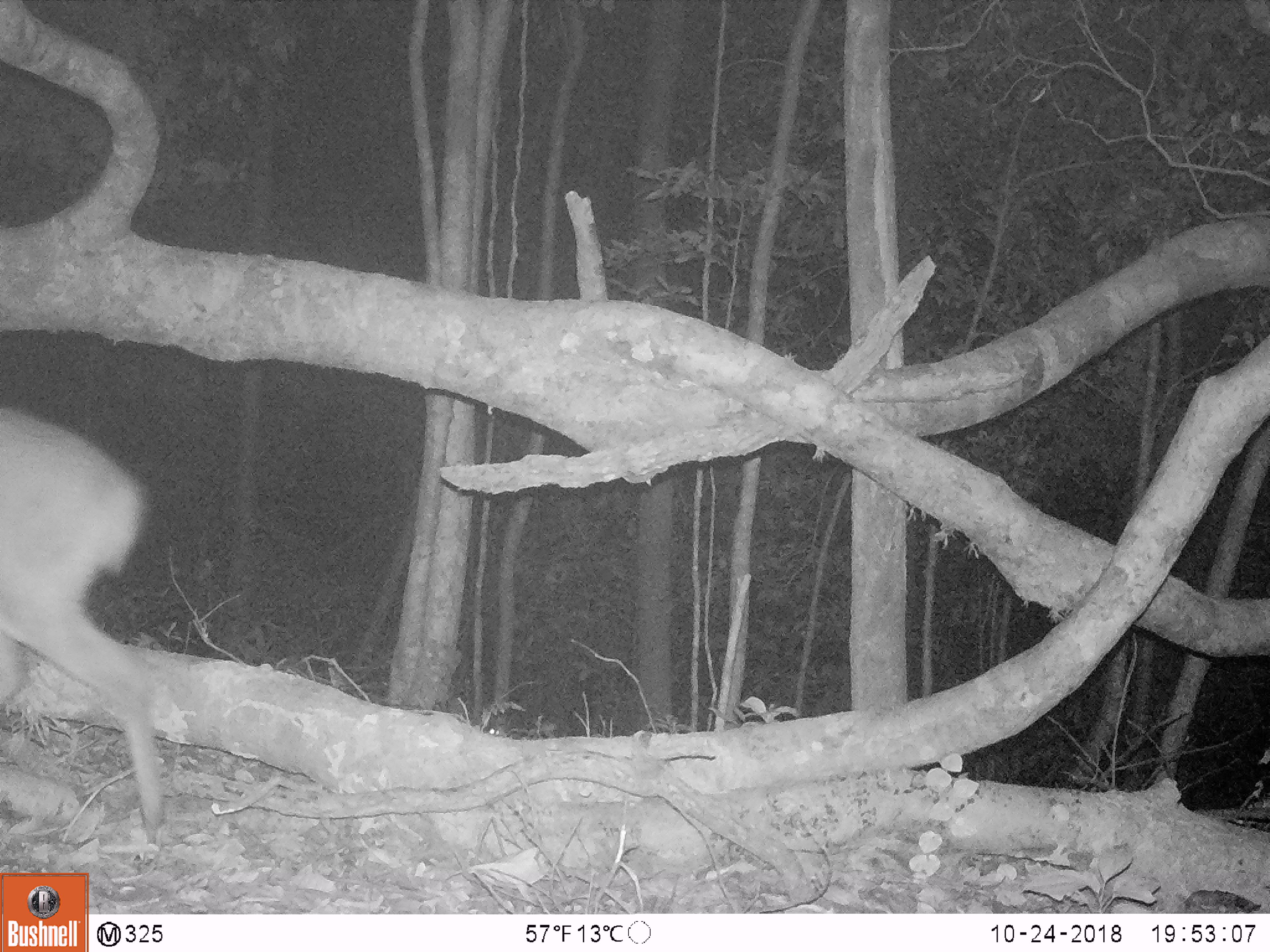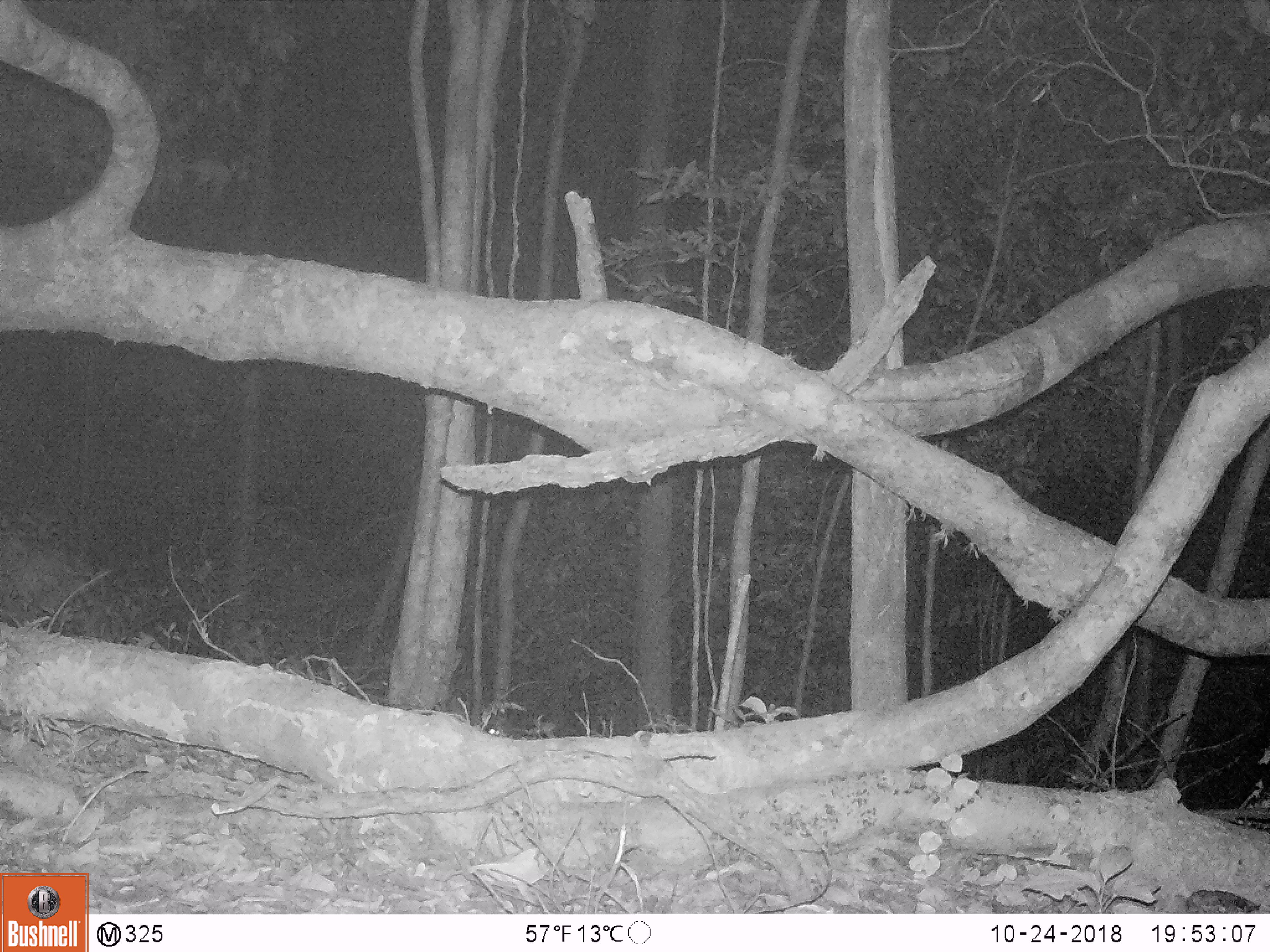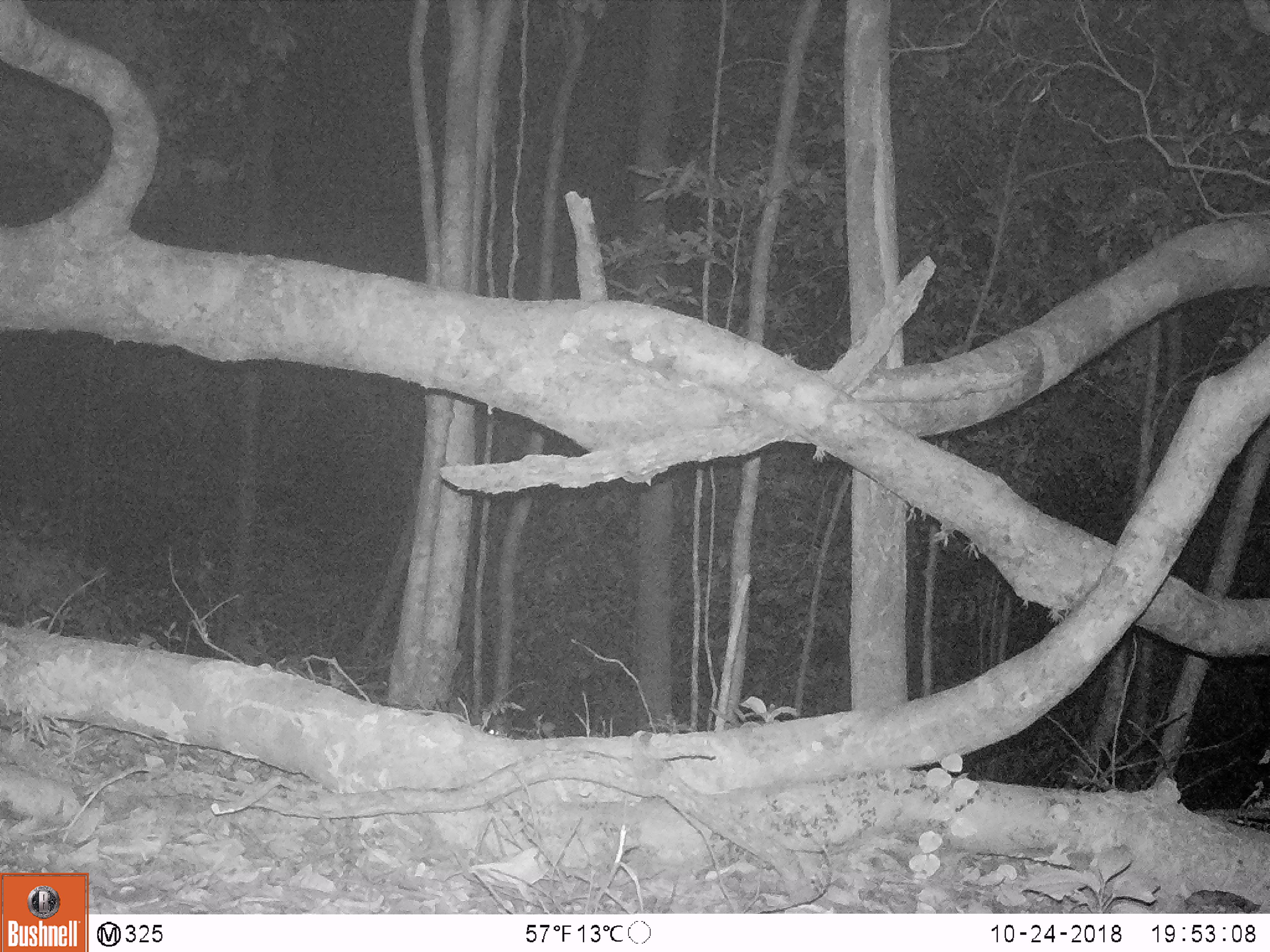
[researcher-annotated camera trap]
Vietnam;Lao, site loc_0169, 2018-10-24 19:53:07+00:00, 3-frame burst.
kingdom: Animalia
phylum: Chordata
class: Mammalia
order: Artiodactyla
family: Cervidae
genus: Muntiacus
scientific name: Muntiacus vuquangensis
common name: large-antlered muntjac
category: large antlered muntjac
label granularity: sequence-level